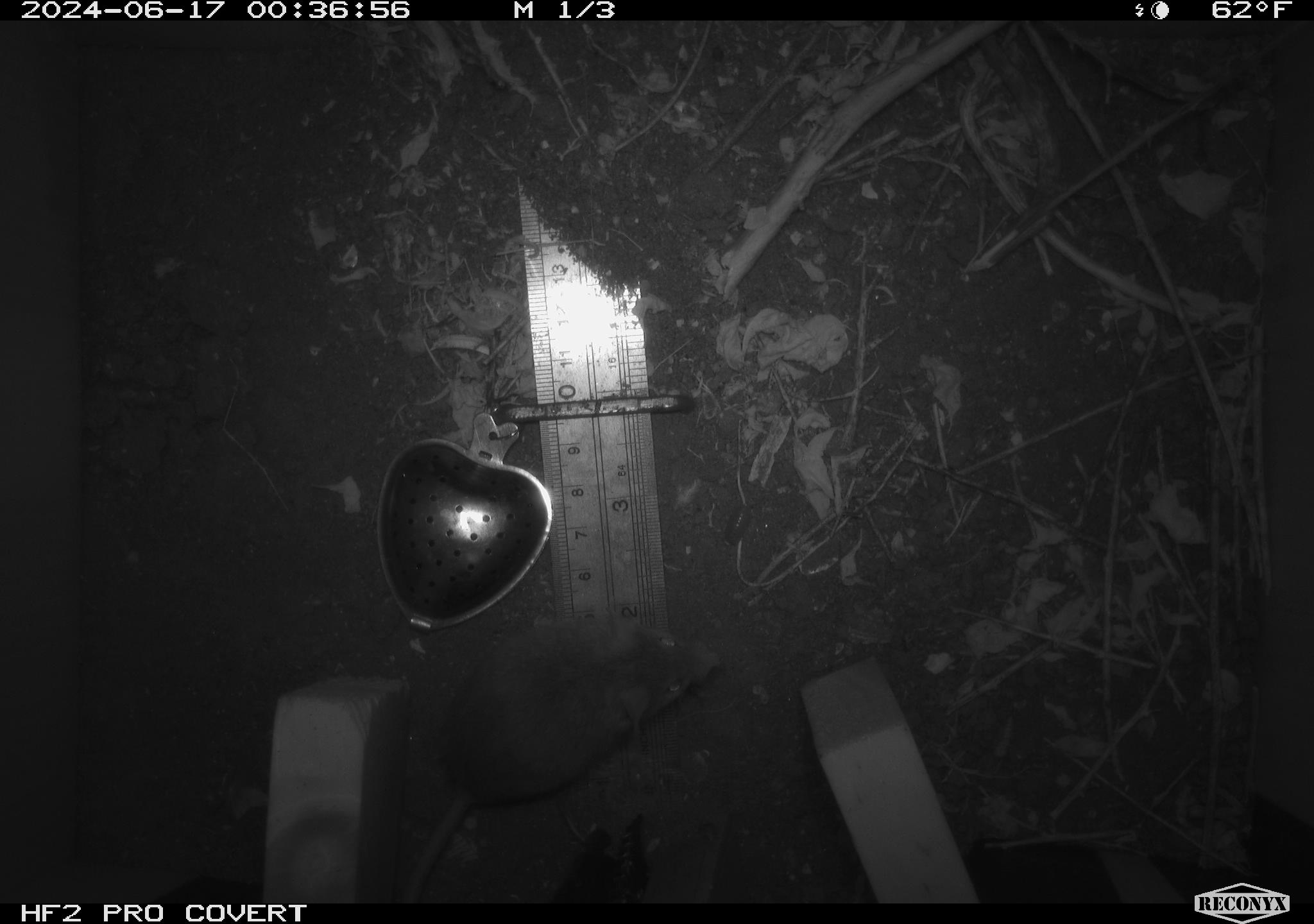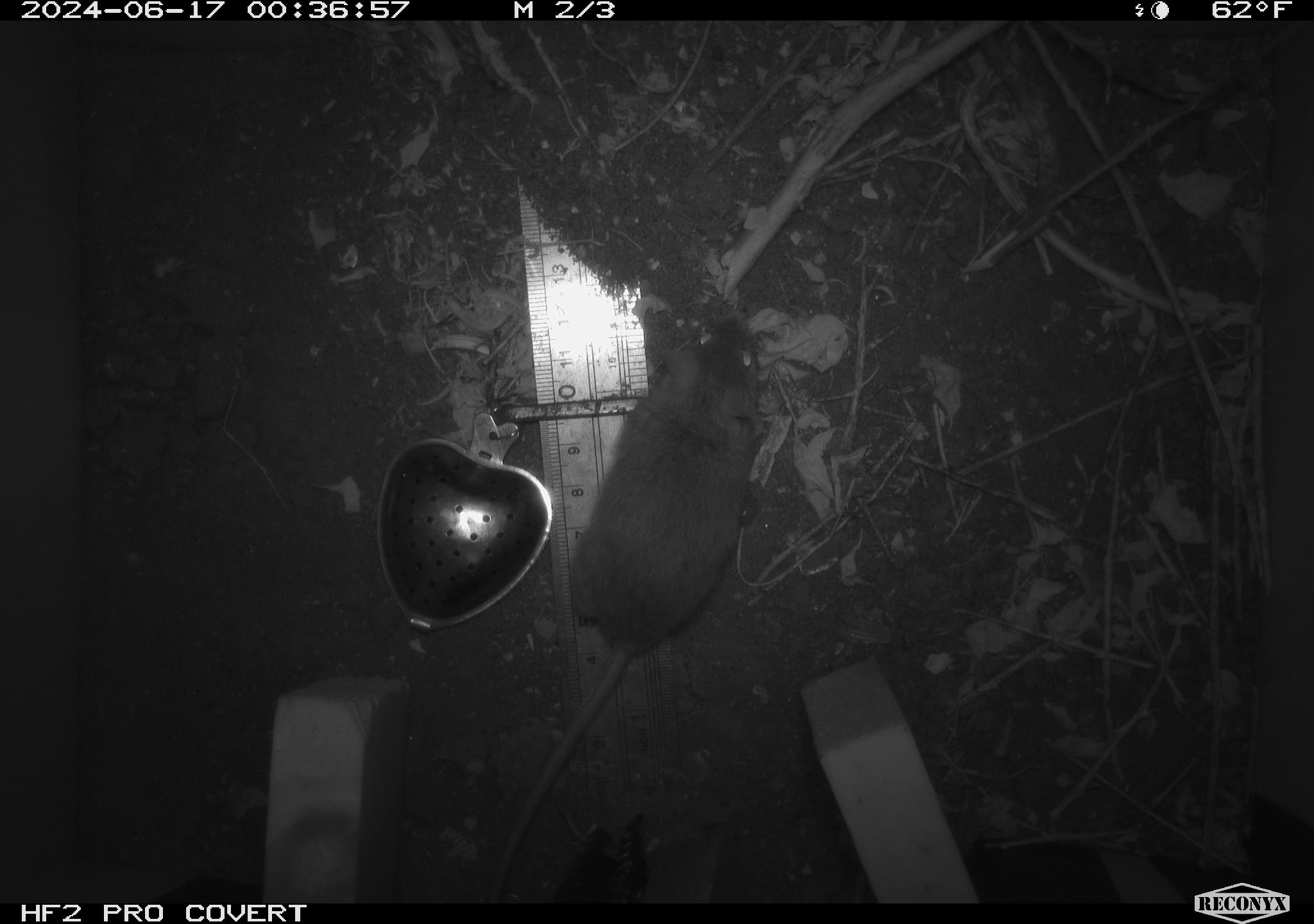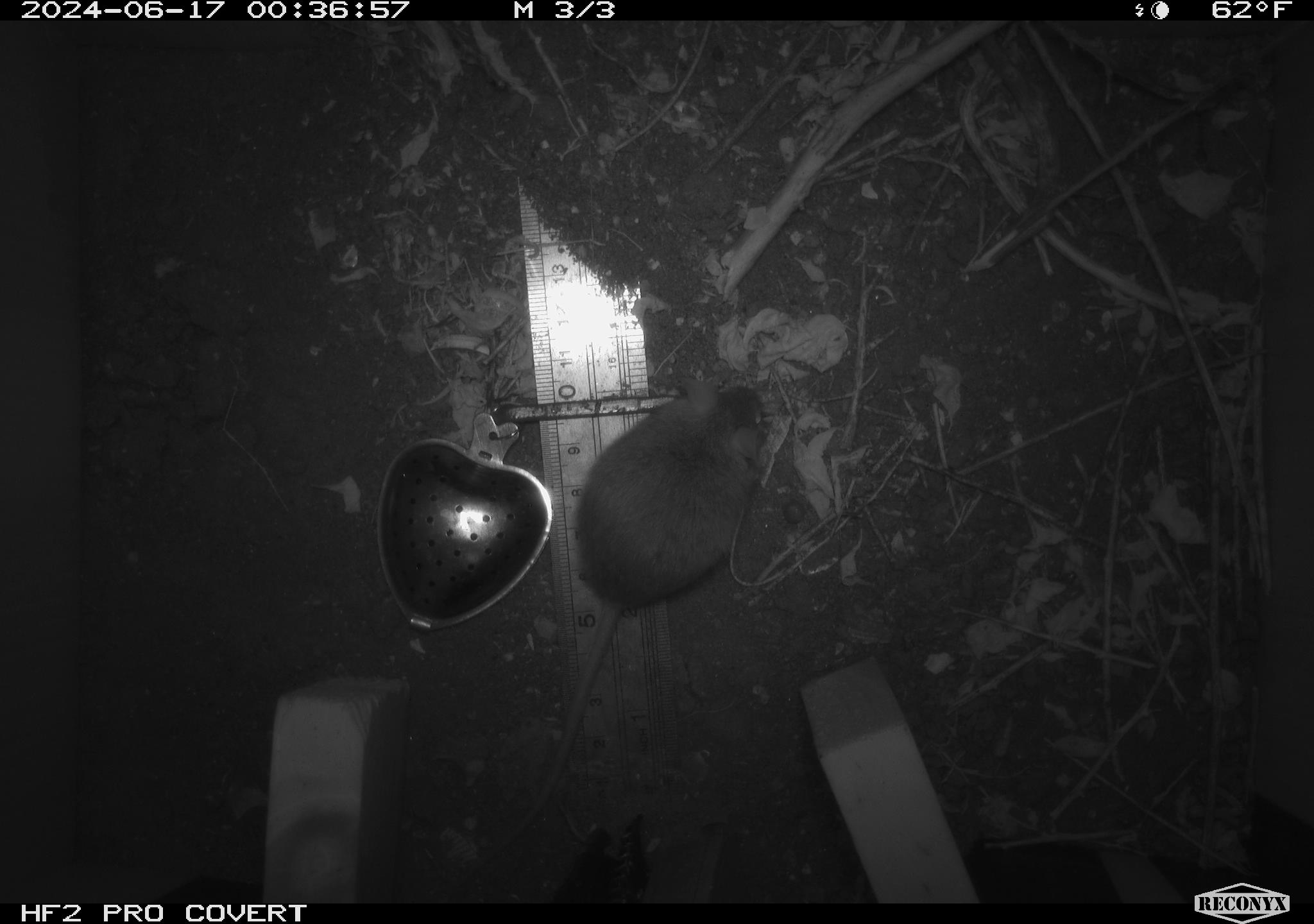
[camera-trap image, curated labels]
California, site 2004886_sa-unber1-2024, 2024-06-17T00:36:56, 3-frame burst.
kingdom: Animalia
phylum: Chordata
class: Mammalia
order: Rodentia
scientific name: Rodentia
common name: mouse species